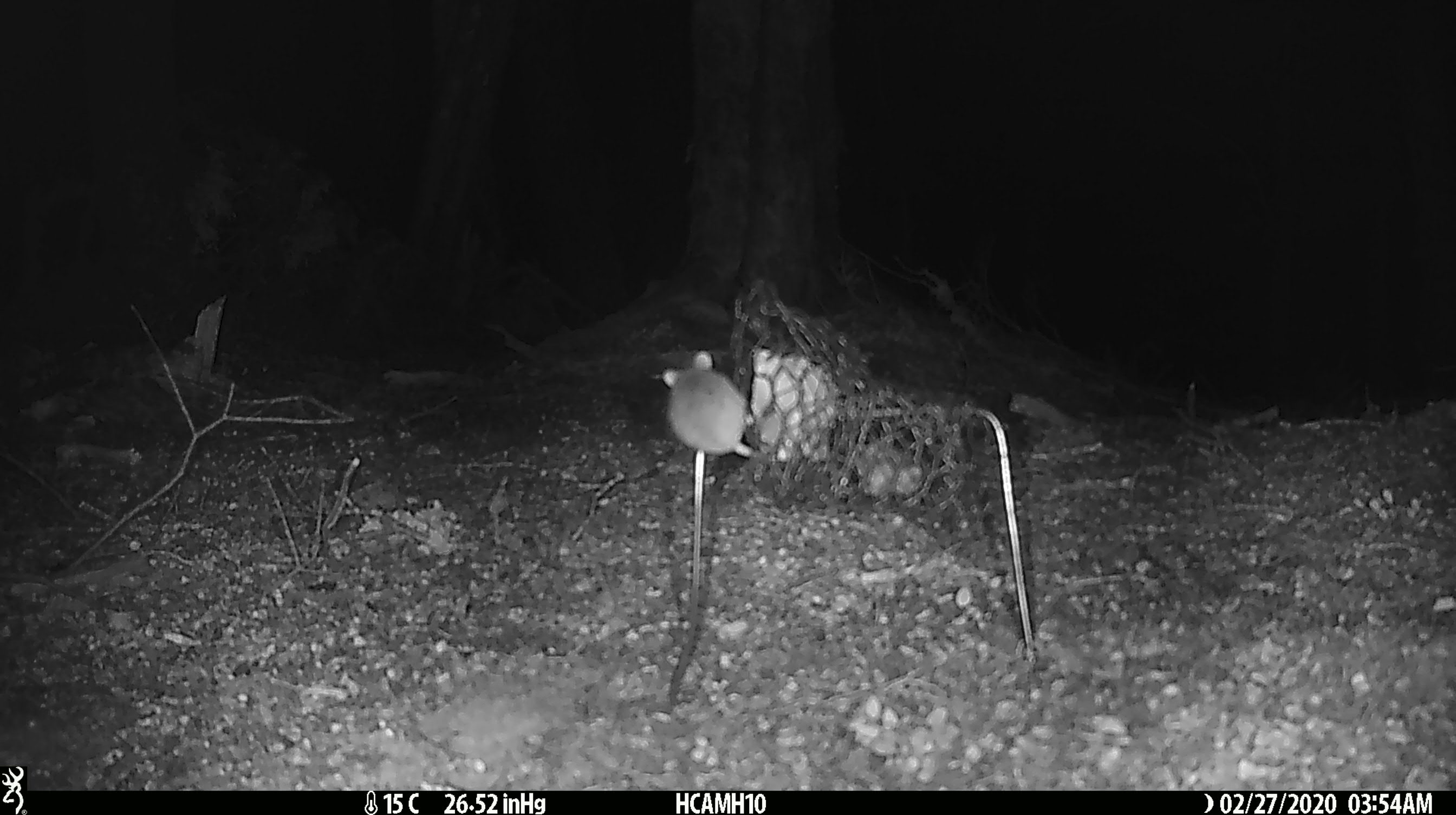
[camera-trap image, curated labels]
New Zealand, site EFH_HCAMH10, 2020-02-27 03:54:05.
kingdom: Animalia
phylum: Chordata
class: Mammalia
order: Rodentia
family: Muridae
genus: Mus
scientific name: Mus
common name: mouse